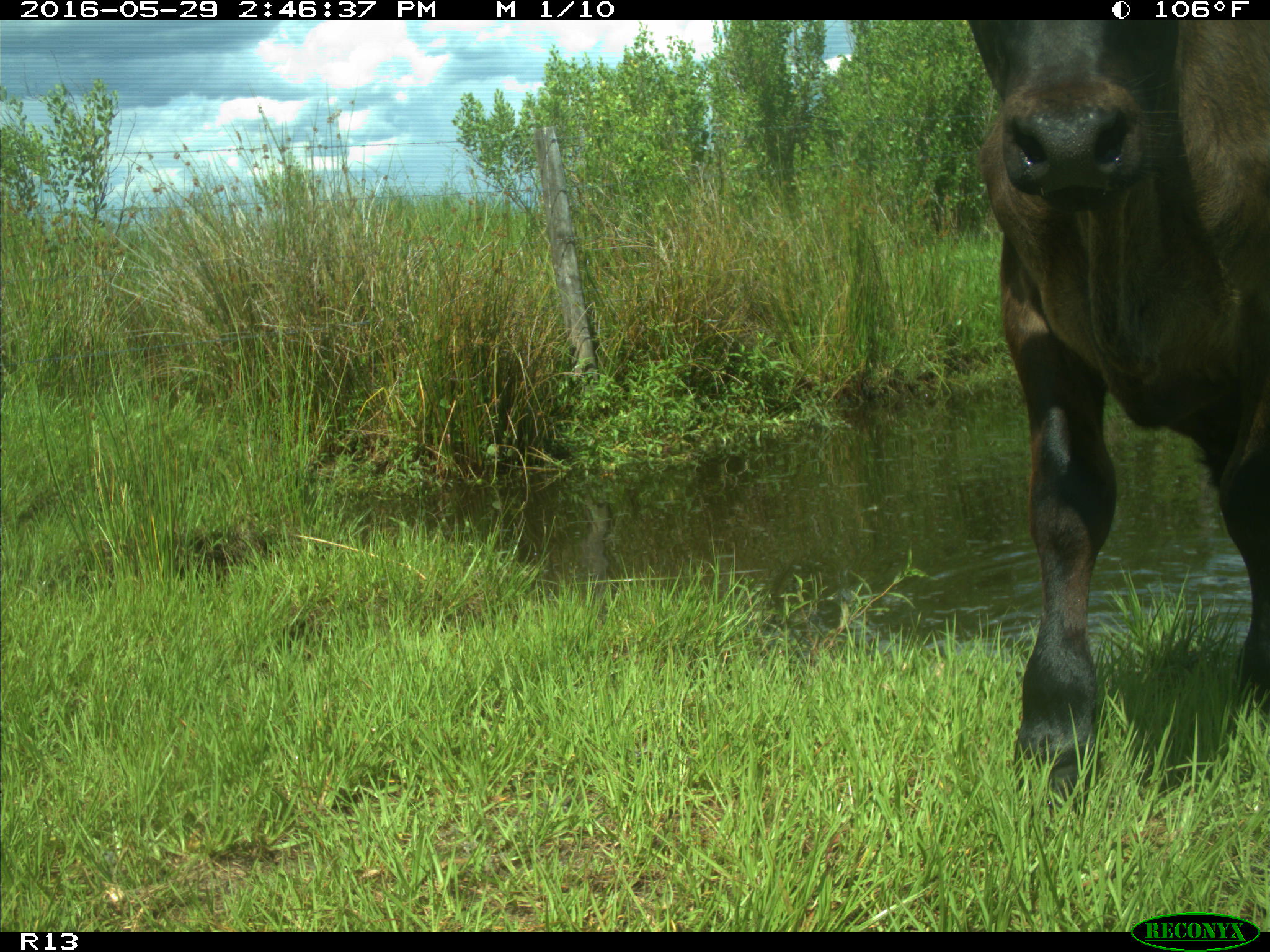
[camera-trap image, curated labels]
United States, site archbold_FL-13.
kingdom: Animalia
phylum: Chordata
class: Mammalia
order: Artiodactyla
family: Bovidae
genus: Bos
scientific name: Bos taurus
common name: domestic cow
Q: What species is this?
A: Bos taurus (domestic cow).